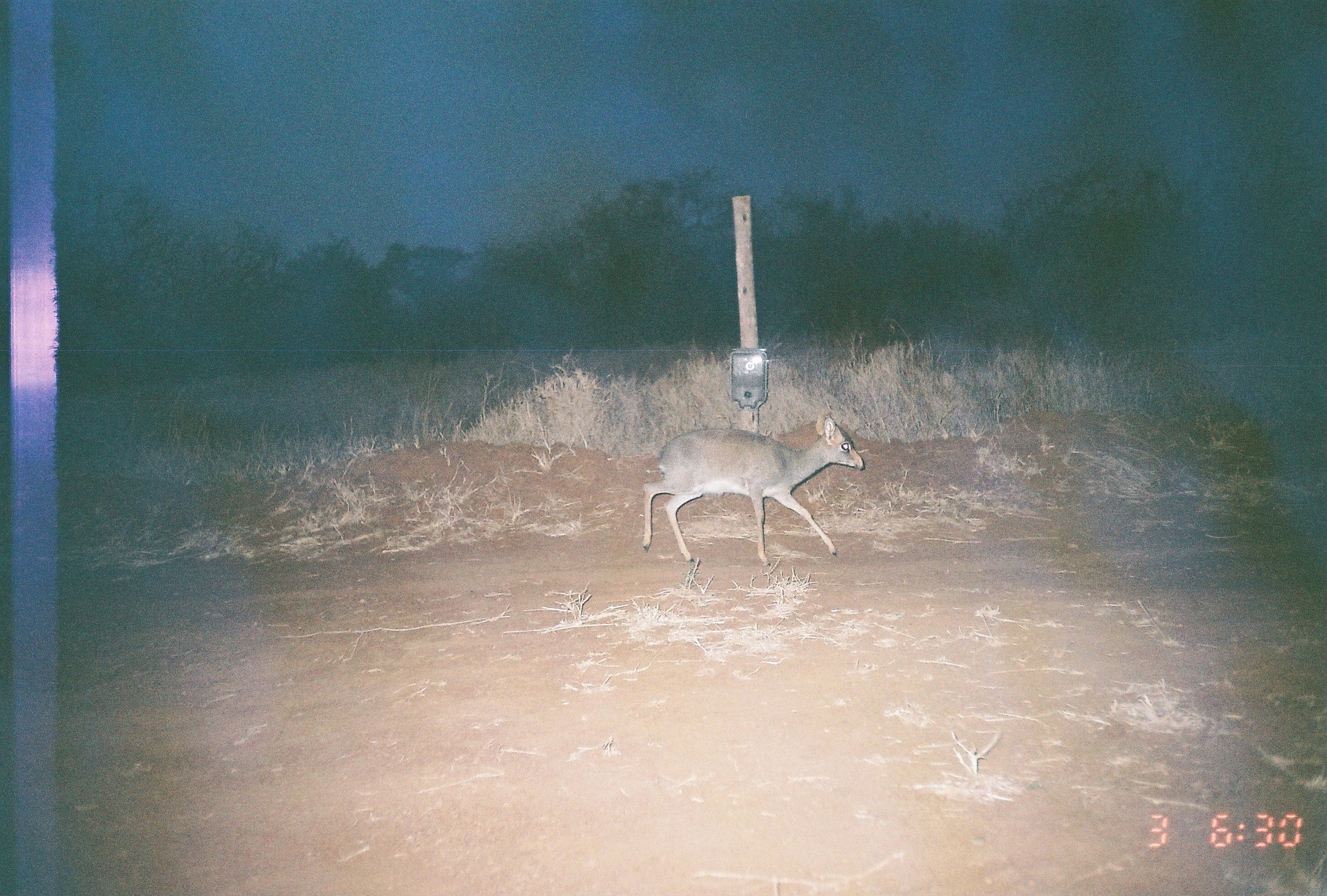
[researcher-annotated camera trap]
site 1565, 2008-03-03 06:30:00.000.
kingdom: Animalia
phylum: Chordata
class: Mammalia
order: Artiodactyla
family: Bovidae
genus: Madoqua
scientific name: Madoqua guentheri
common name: günther's dik-dik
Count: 1.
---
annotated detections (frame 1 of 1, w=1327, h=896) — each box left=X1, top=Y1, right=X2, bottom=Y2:
madoqua guentheri: left=642, top=414, right=864, bottom=566